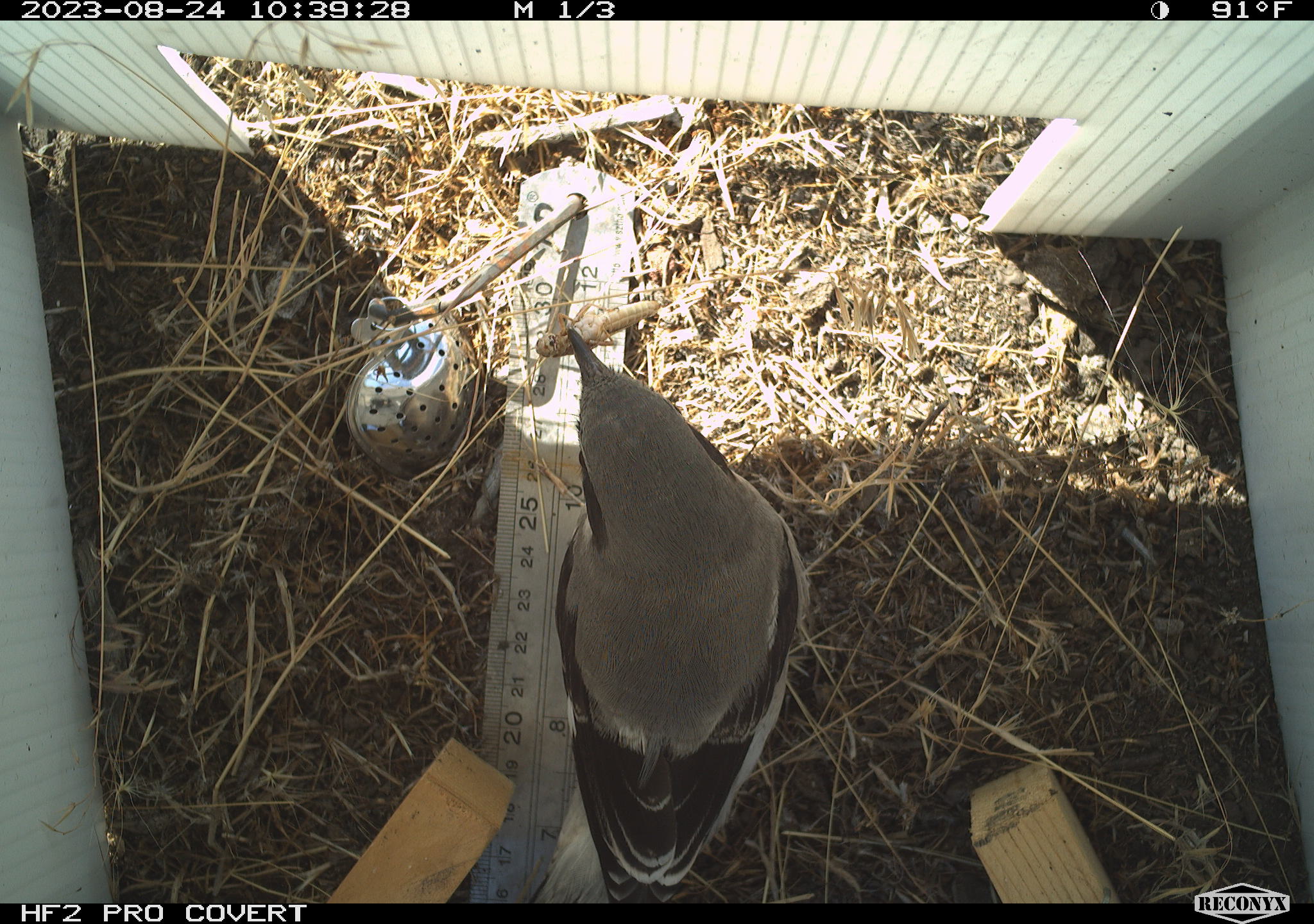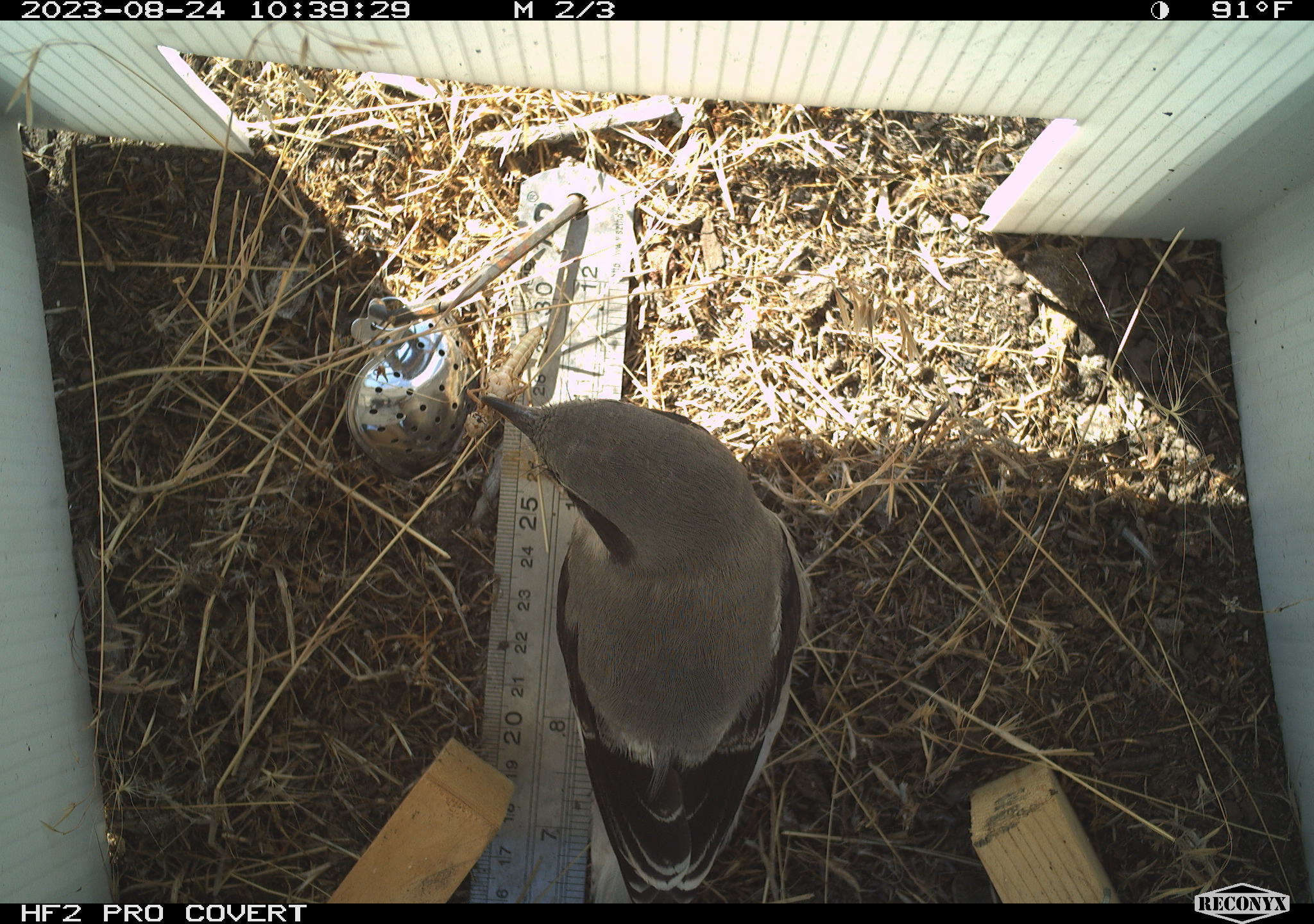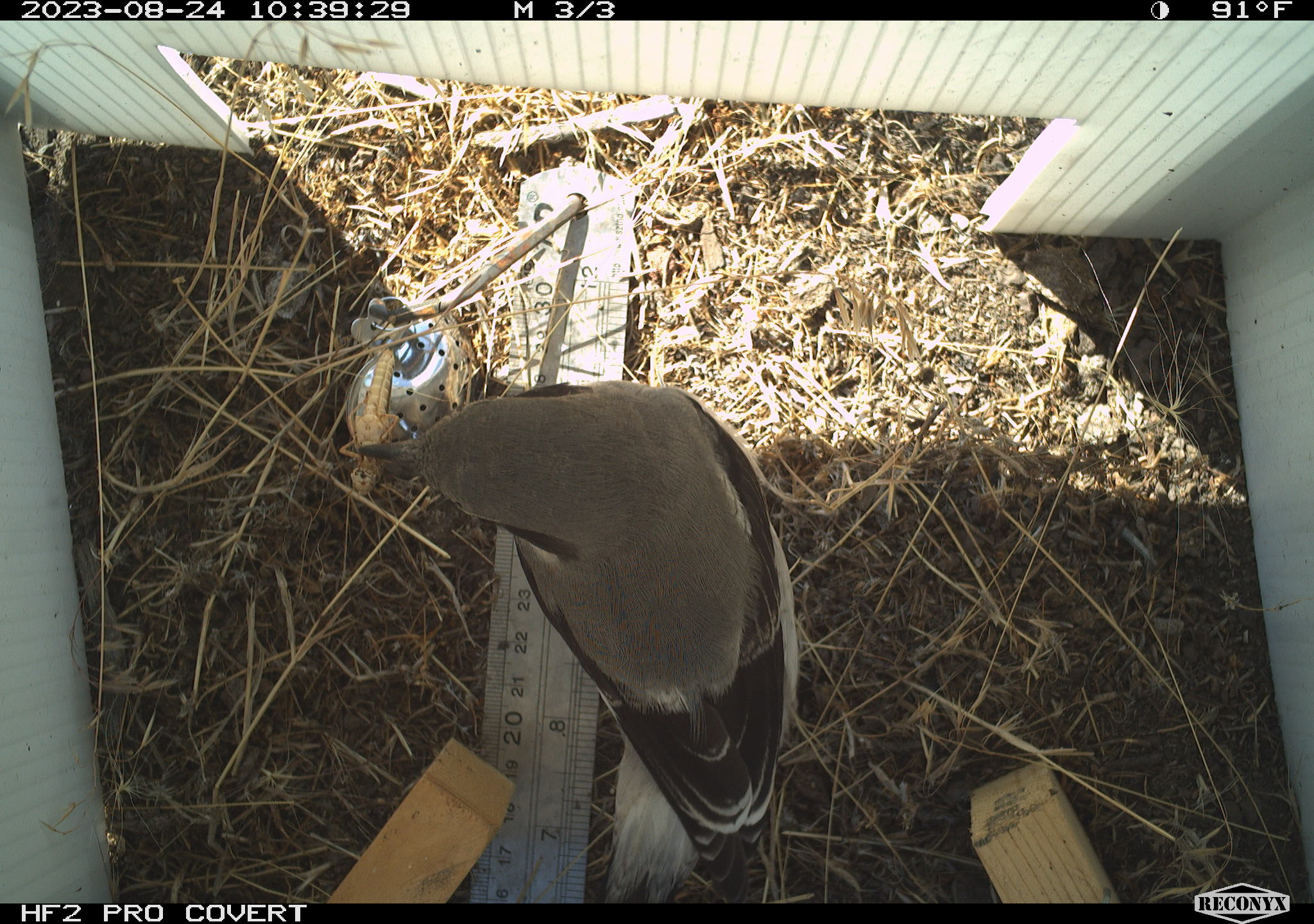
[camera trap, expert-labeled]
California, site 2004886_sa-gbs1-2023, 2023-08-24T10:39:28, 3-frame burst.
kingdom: Animalia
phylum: Chordata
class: Aves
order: Passeriformes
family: Laniidae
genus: Lanius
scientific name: Lanius ludovicianus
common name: loggerhead shrike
Loggerhead shrike (Lanius ludovicianus).